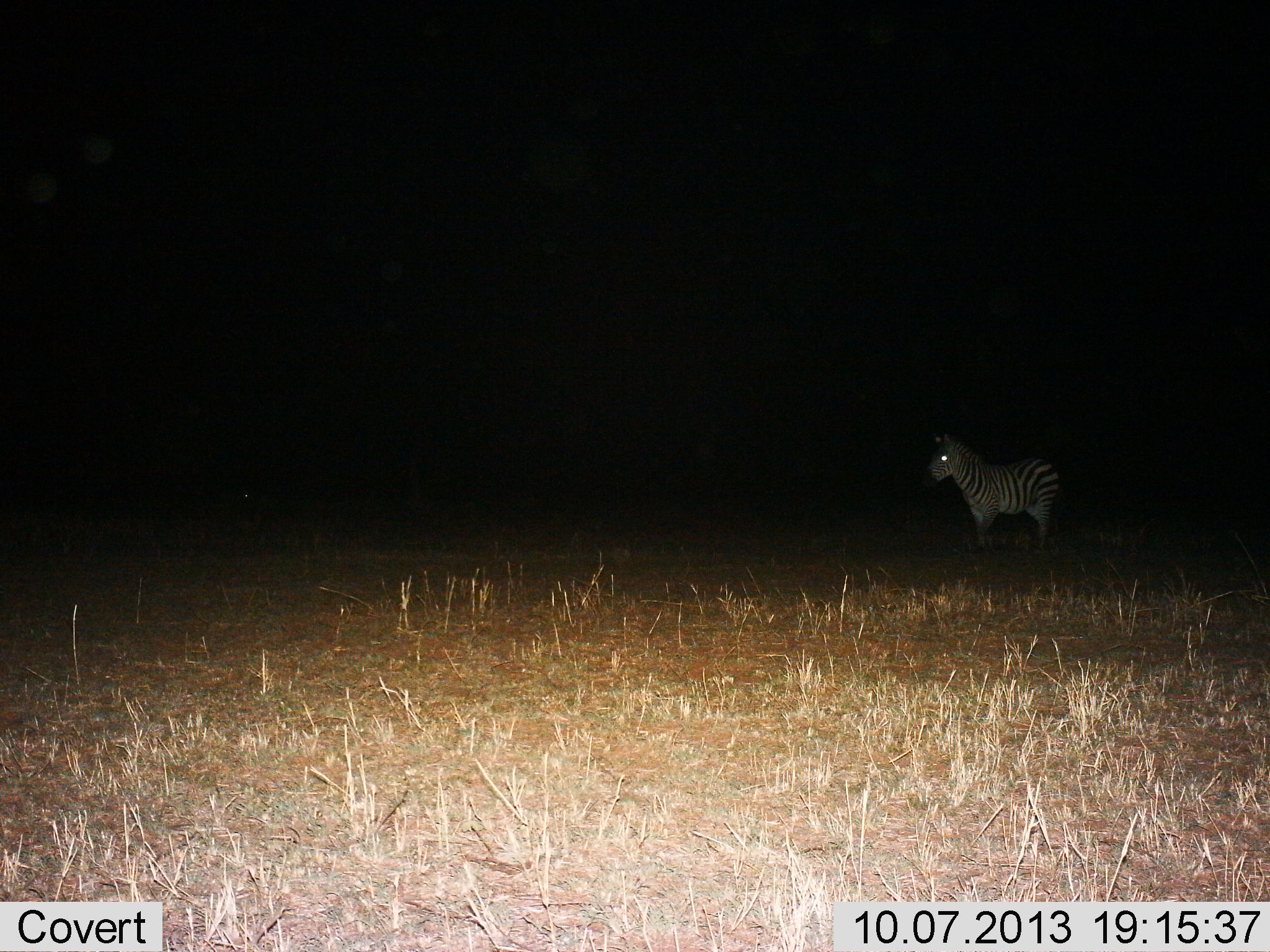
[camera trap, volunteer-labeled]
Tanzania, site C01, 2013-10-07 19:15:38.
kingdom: Animalia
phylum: Chordata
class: Mammalia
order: Perissodactyla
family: Equidae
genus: Equus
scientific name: Equus quagga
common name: plains zebra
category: zebra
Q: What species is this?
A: Zebra (plains zebra) (Equus quagga).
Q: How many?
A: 1.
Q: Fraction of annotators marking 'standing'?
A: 100%.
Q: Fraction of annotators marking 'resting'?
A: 0%.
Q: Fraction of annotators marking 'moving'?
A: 0%.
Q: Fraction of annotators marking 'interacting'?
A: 0%.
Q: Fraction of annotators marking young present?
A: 0%.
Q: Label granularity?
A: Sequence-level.